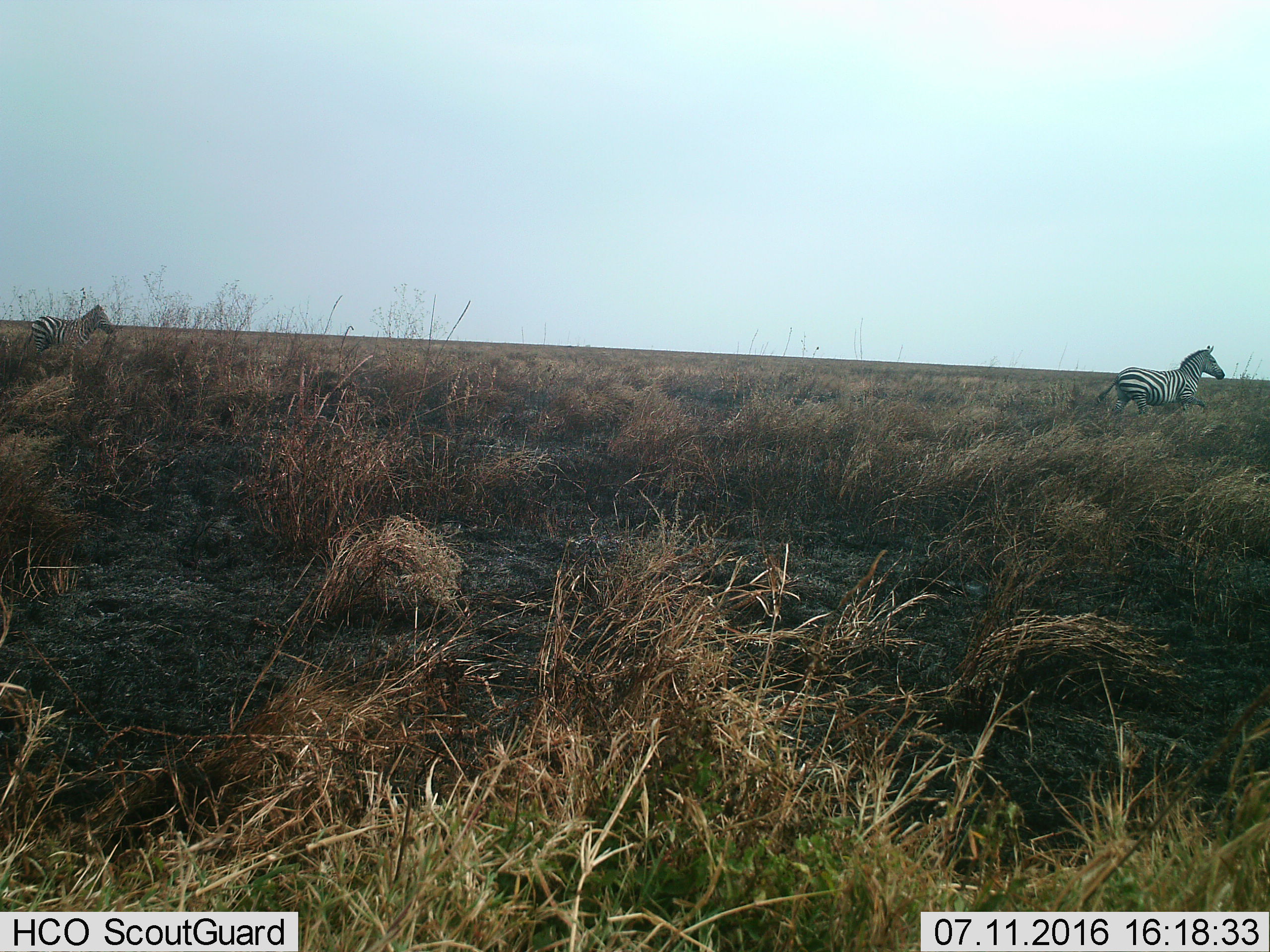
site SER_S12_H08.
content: unidentified animal